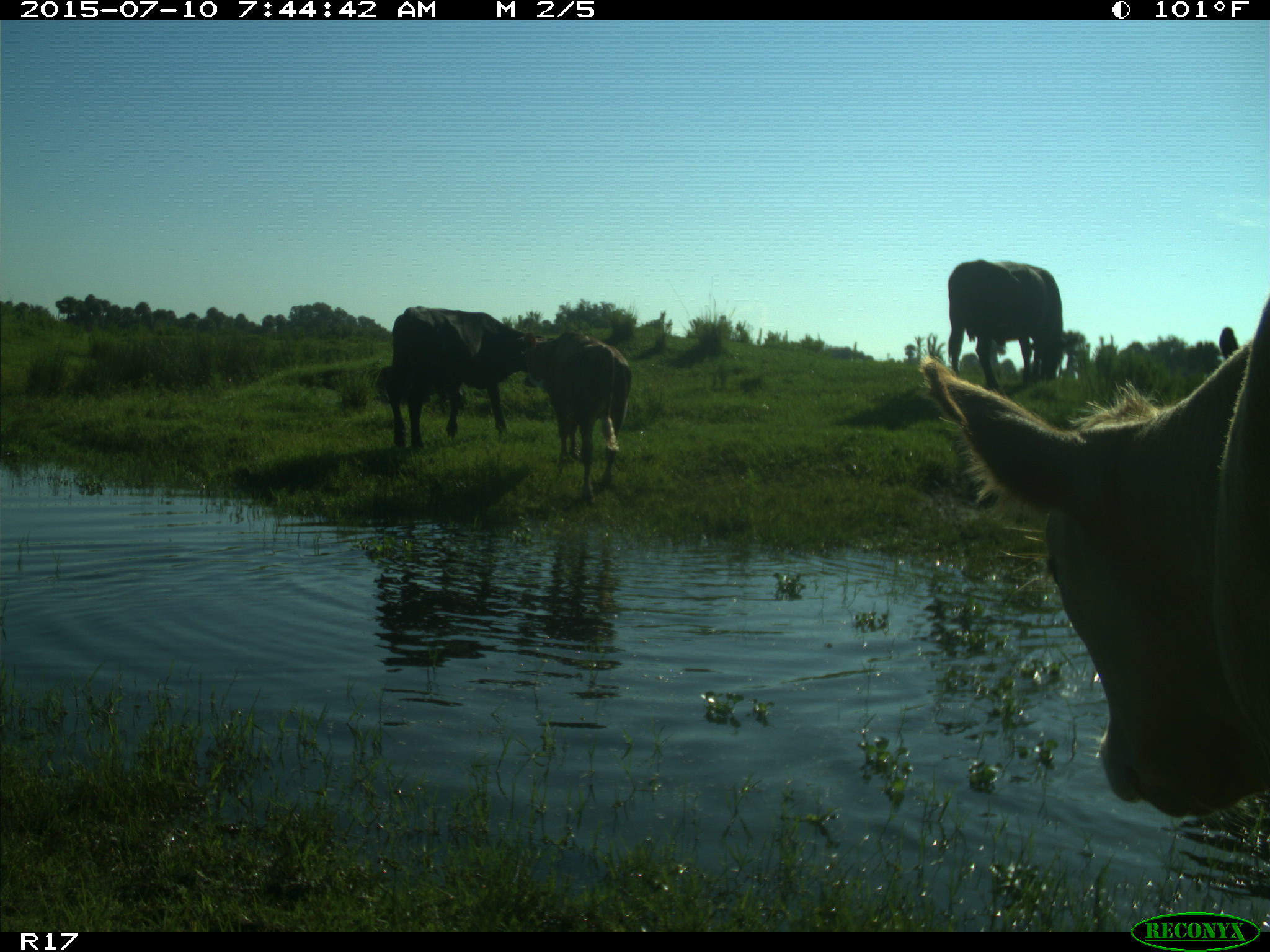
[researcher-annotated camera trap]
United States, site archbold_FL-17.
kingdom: Animalia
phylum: Chordata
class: Mammalia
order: Artiodactyla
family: Bovidae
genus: Bos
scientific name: Bos taurus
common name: domestic cow